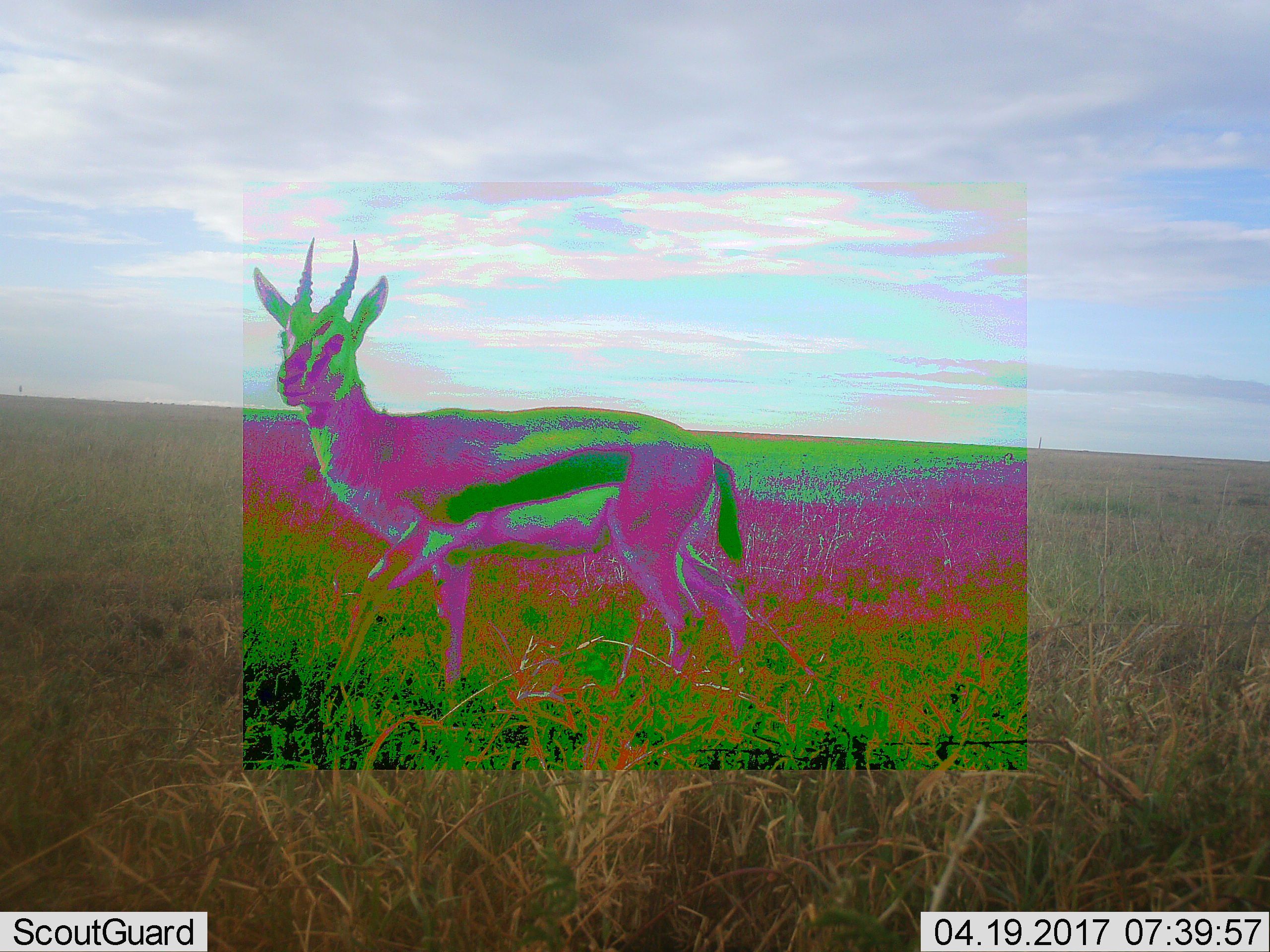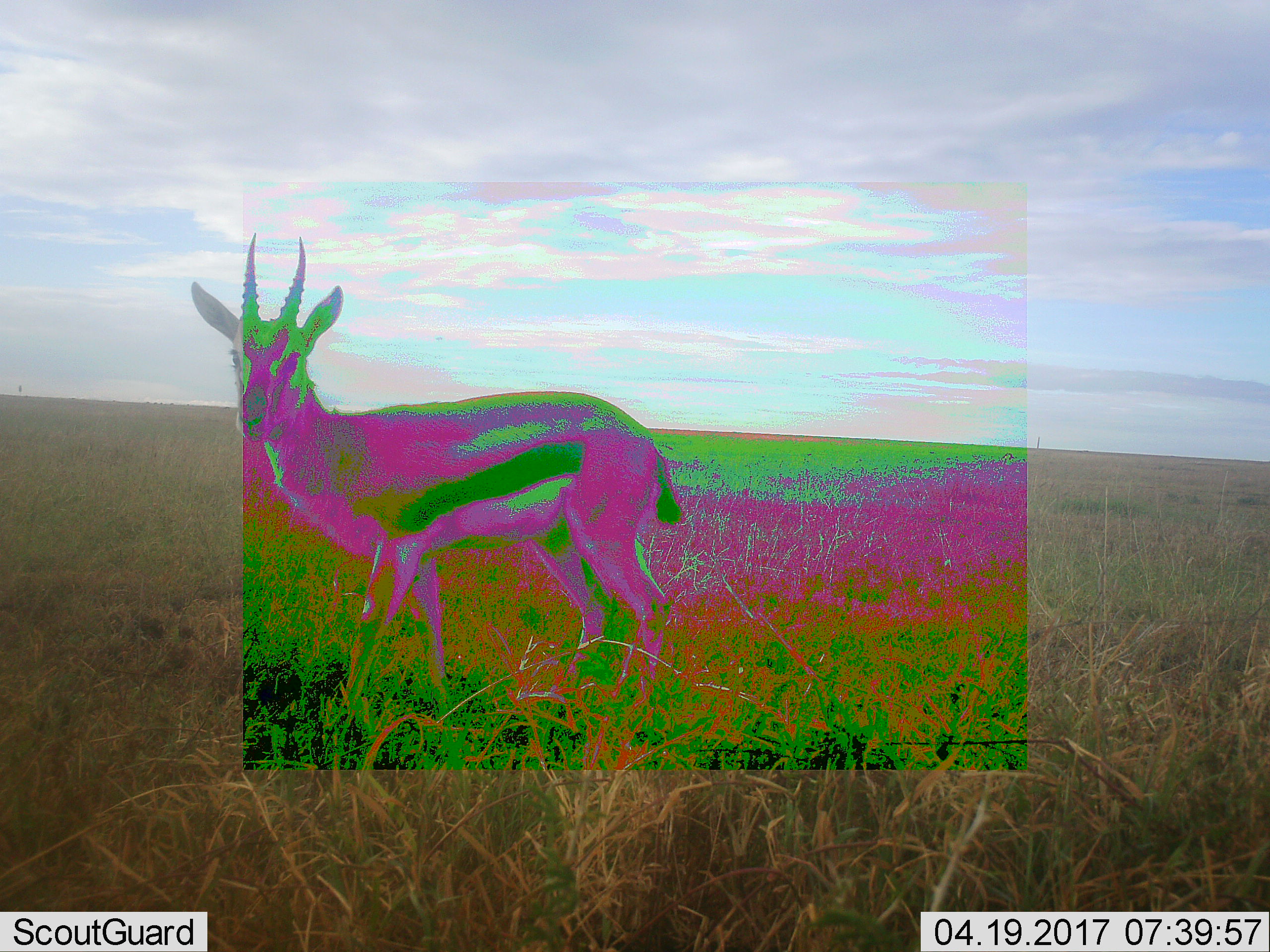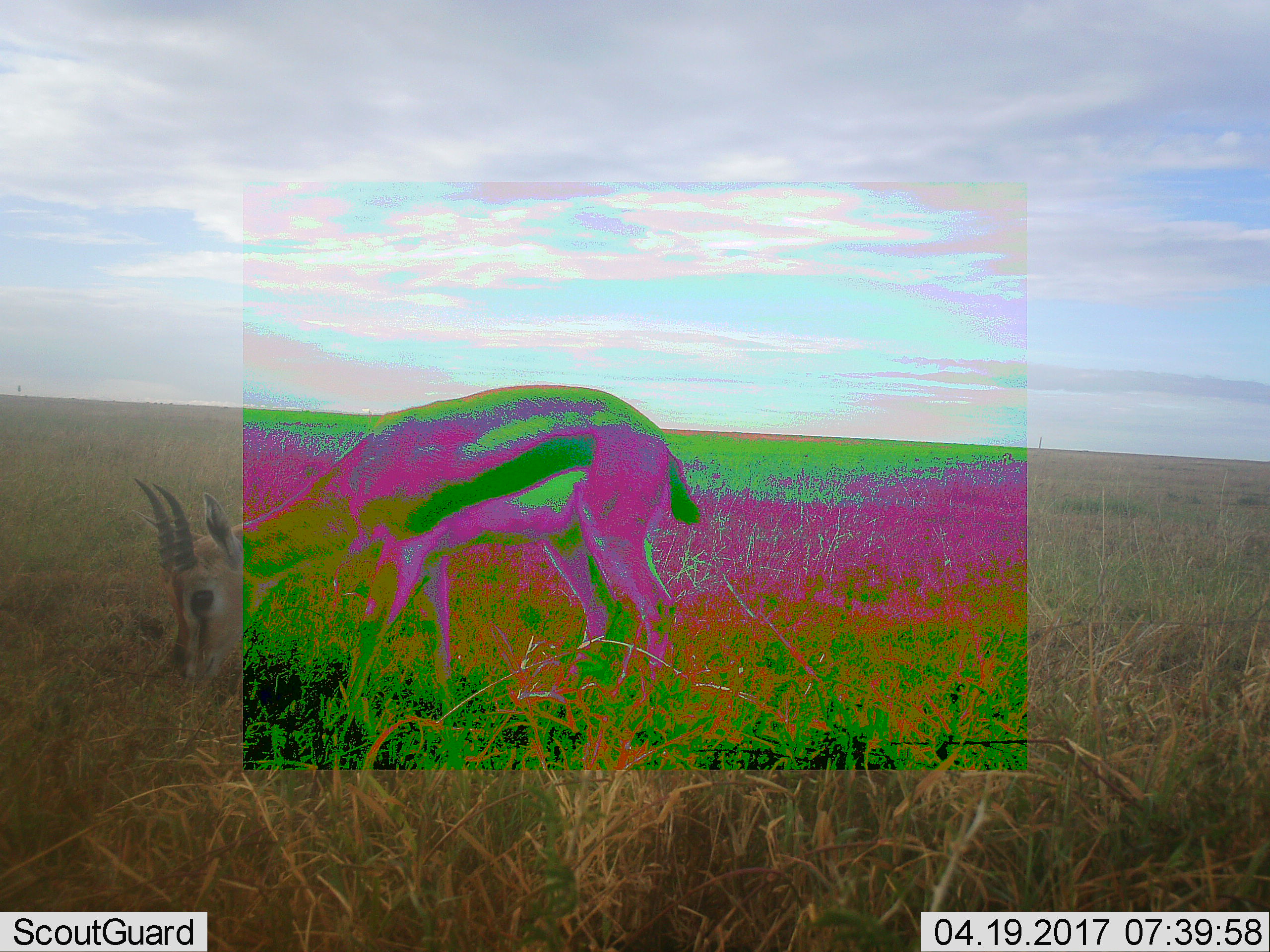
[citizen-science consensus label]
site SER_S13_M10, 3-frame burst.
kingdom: Animalia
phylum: Chordata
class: Mammalia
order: Artiodactyla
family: Bovidae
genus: Eudorcas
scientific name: Eudorcas thomsonii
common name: thomson's gazelle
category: gazellethomsons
Gazellethomsons (thomson's gazelle) (Eudorcas thomsonii), count 1. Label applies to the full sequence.